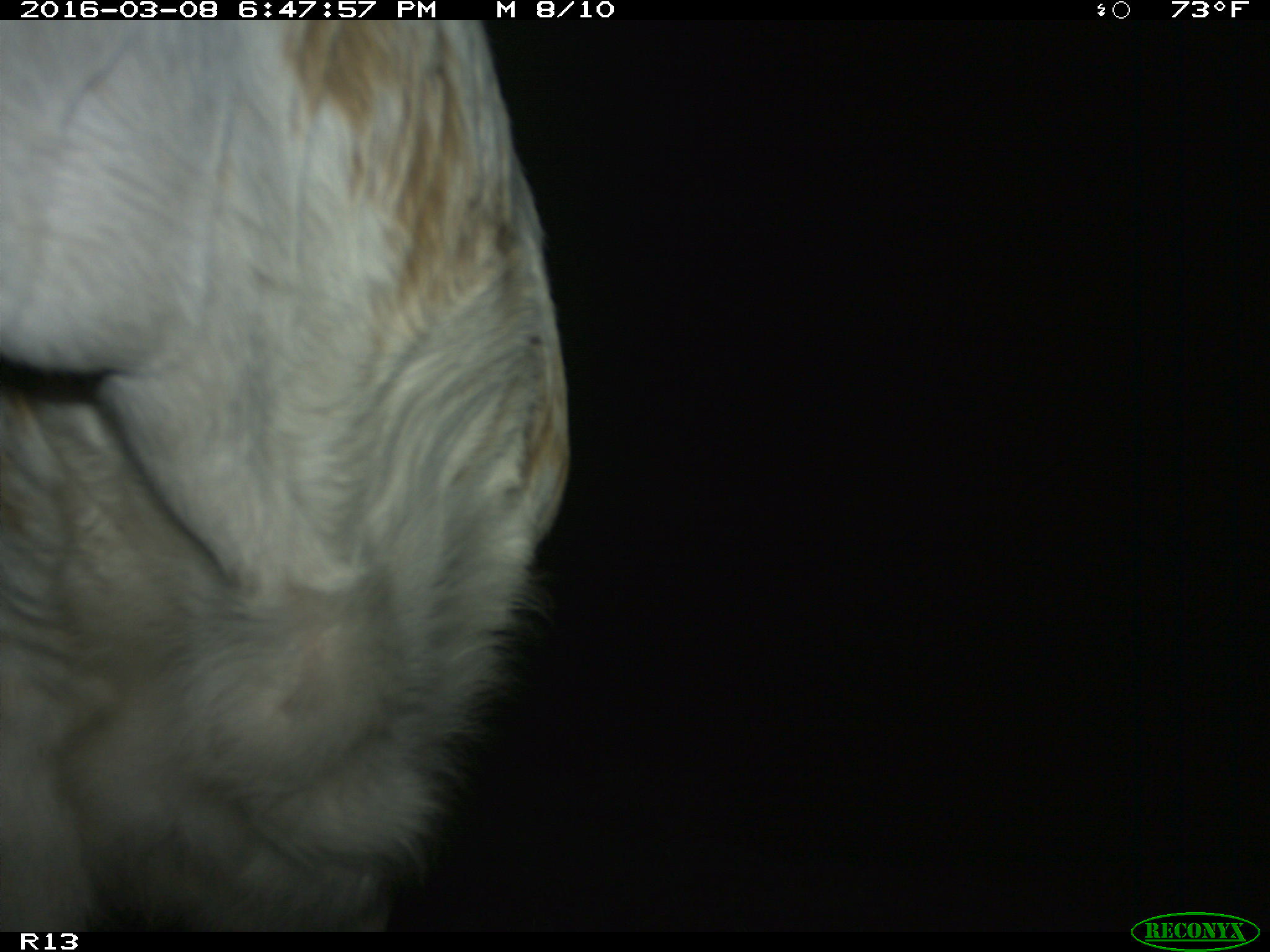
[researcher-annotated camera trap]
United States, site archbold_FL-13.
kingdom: Animalia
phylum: Chordata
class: Mammalia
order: Artiodactyla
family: Bovidae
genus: Bos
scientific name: Bos taurus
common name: domestic cow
Bos taurus (domestic cow).